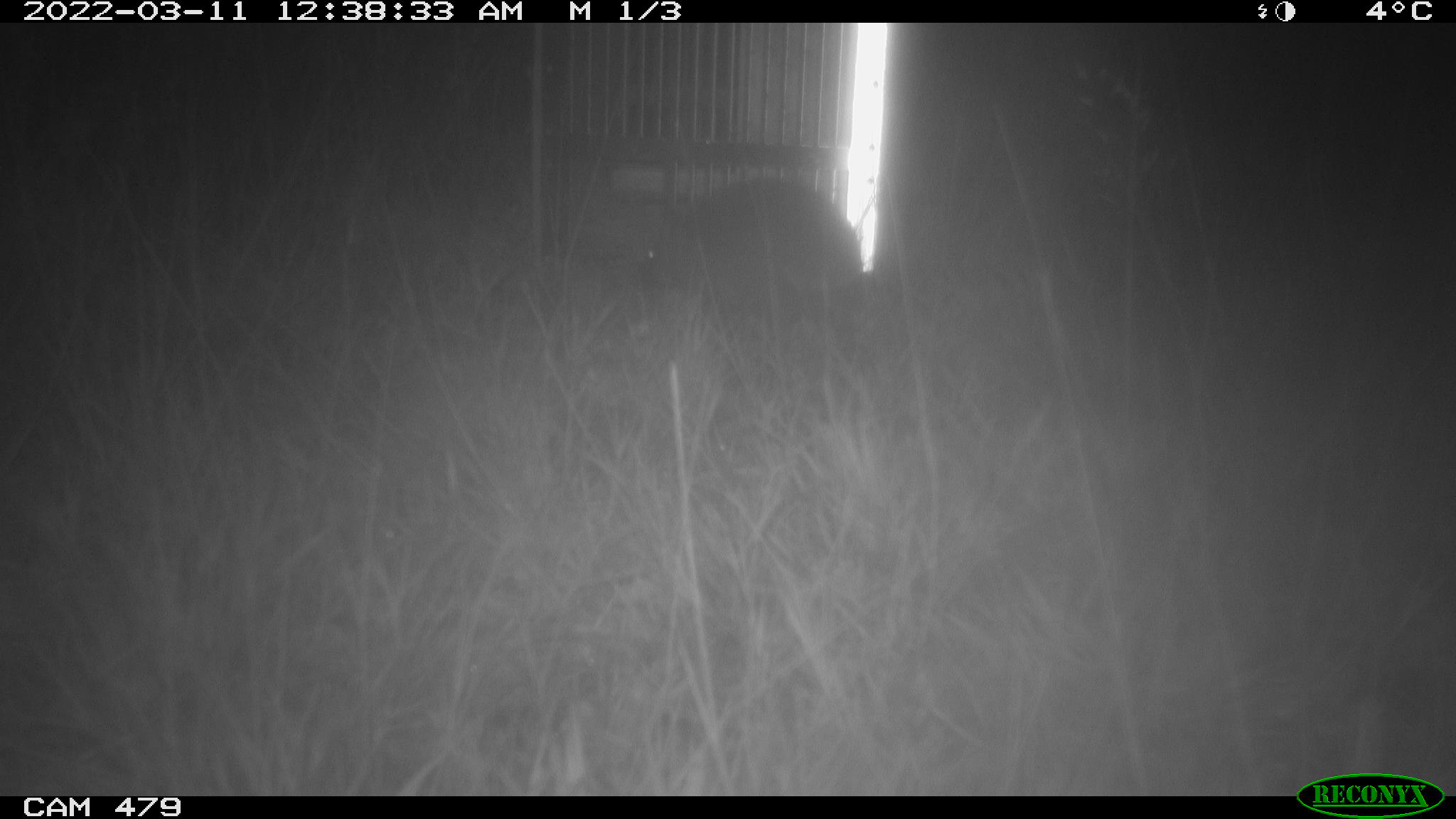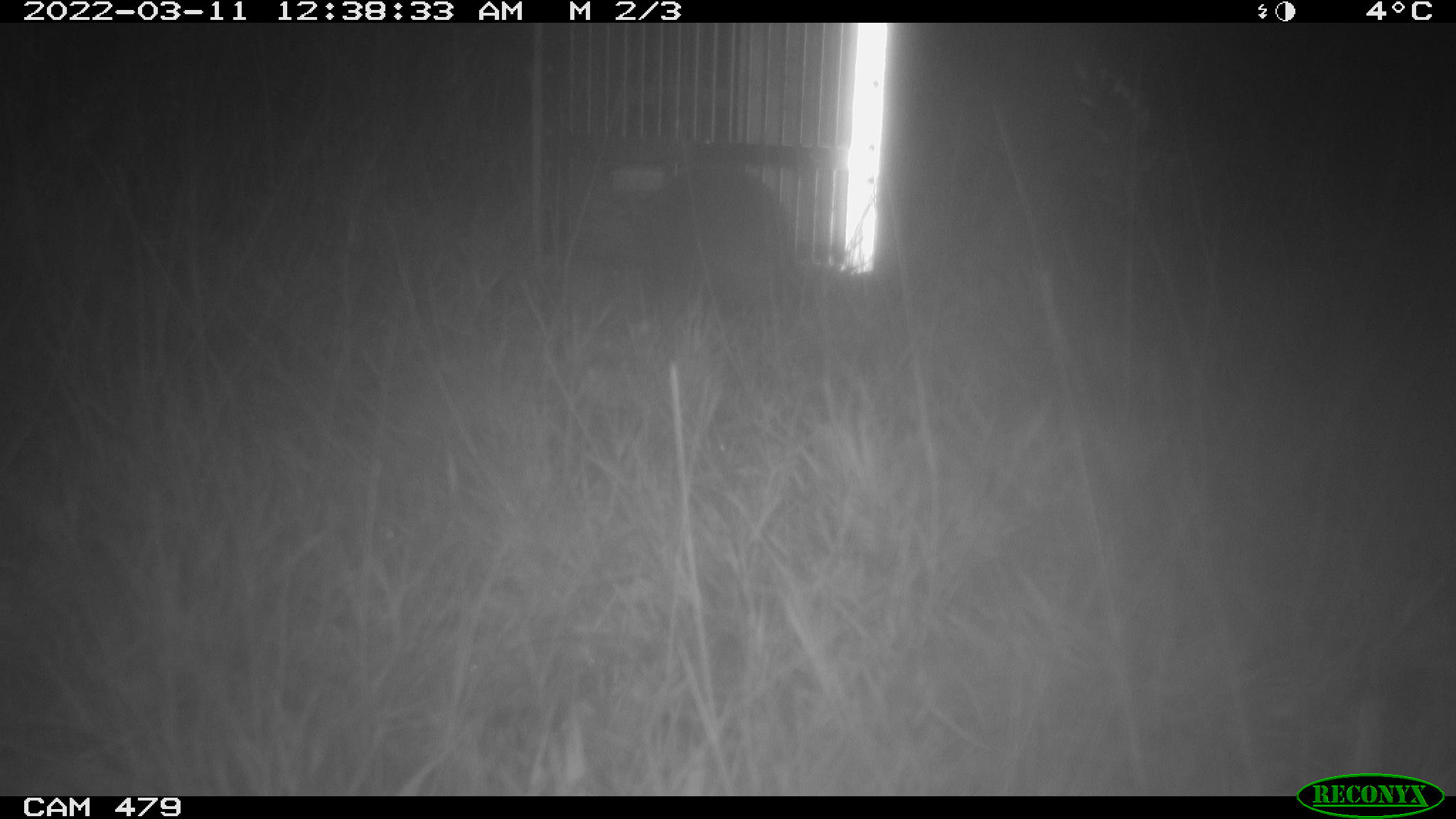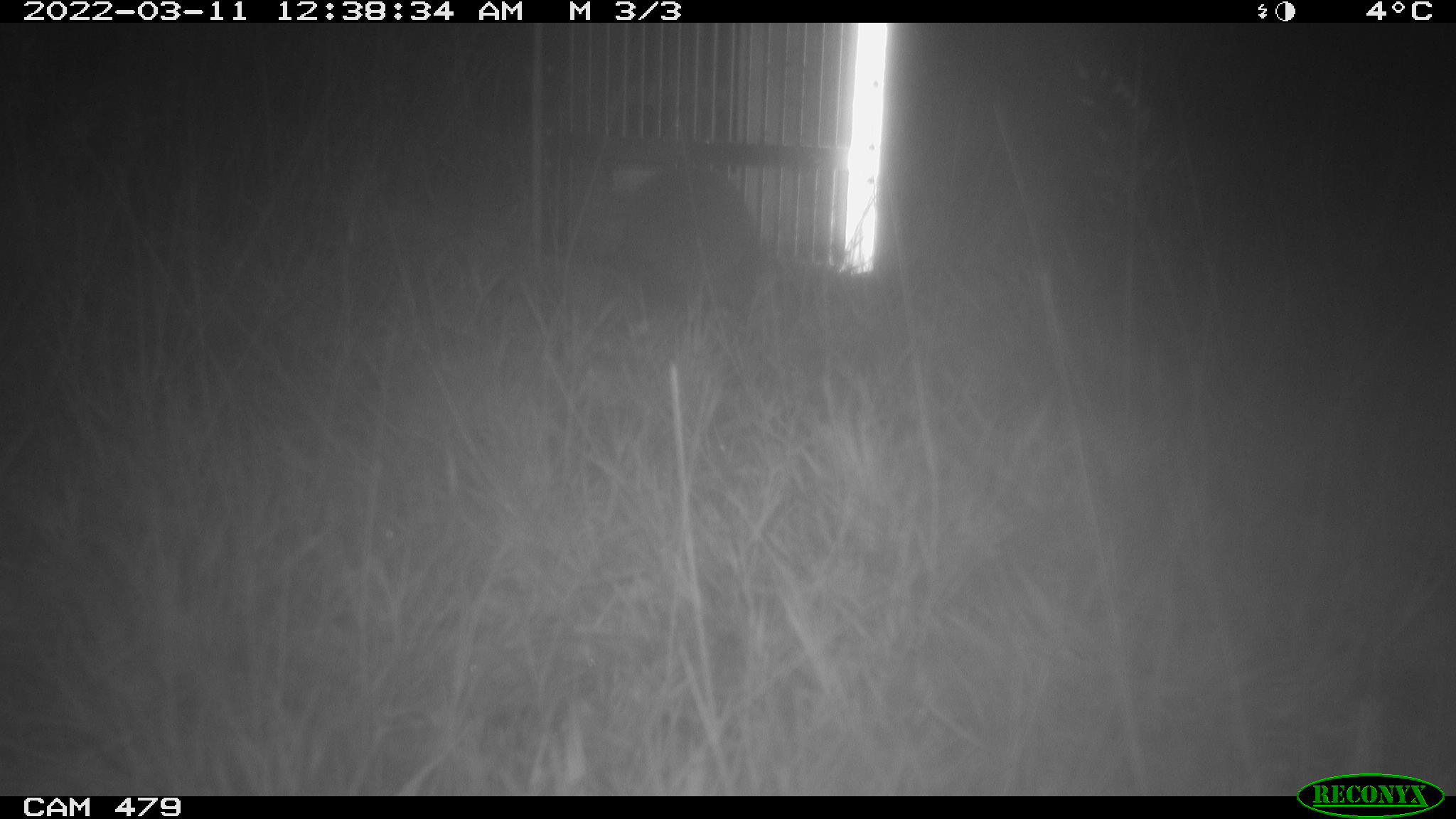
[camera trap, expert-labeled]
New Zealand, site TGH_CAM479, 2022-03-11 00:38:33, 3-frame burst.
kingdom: Animalia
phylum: Chordata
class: Mammalia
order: Eulipotyphla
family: Erinaceidae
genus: Erinaceus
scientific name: Erinaceus europaeus europaeus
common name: european hedgehog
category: hedgehog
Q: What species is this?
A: Hedgehog (european hedgehog) (Erinaceus europaeus europaeus).